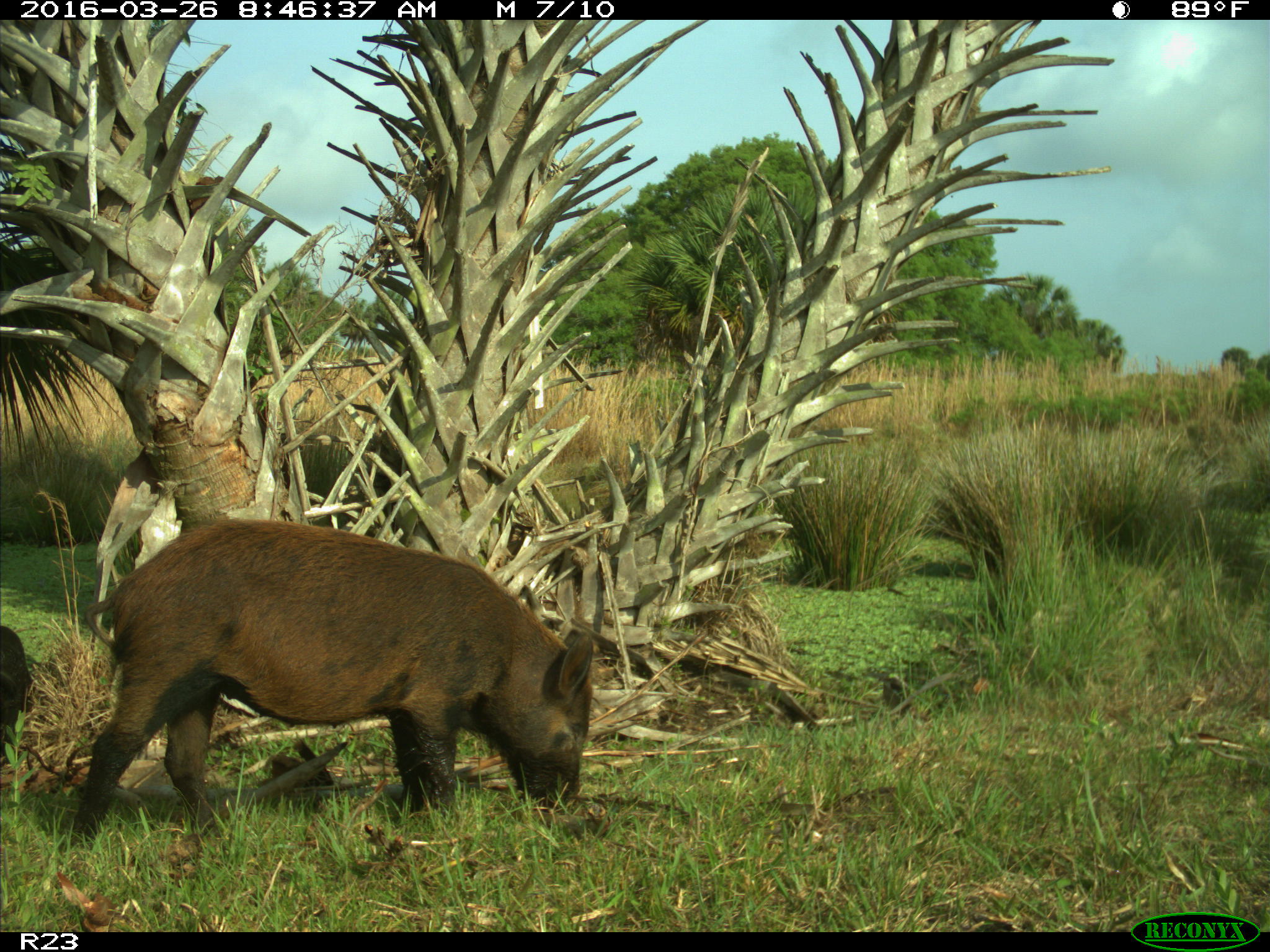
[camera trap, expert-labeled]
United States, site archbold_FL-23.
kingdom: Animalia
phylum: Chordata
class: Mammalia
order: Artiodactyla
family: Suidae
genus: Sus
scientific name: Sus scrofa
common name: wild boar